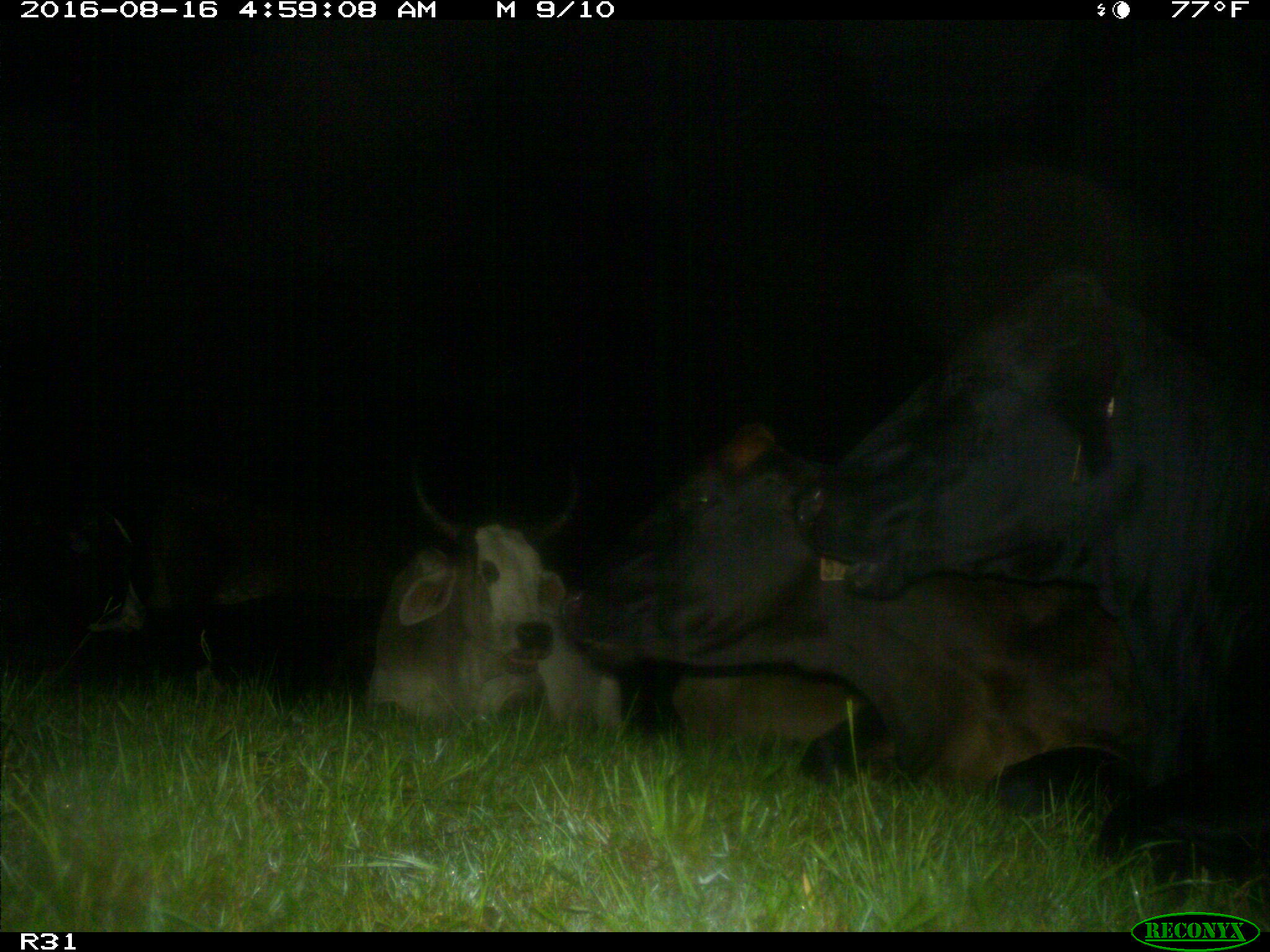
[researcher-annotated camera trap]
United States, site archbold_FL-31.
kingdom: Animalia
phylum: Chordata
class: Mammalia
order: Artiodactyla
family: Bovidae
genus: Bos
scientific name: Bos taurus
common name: domestic cow